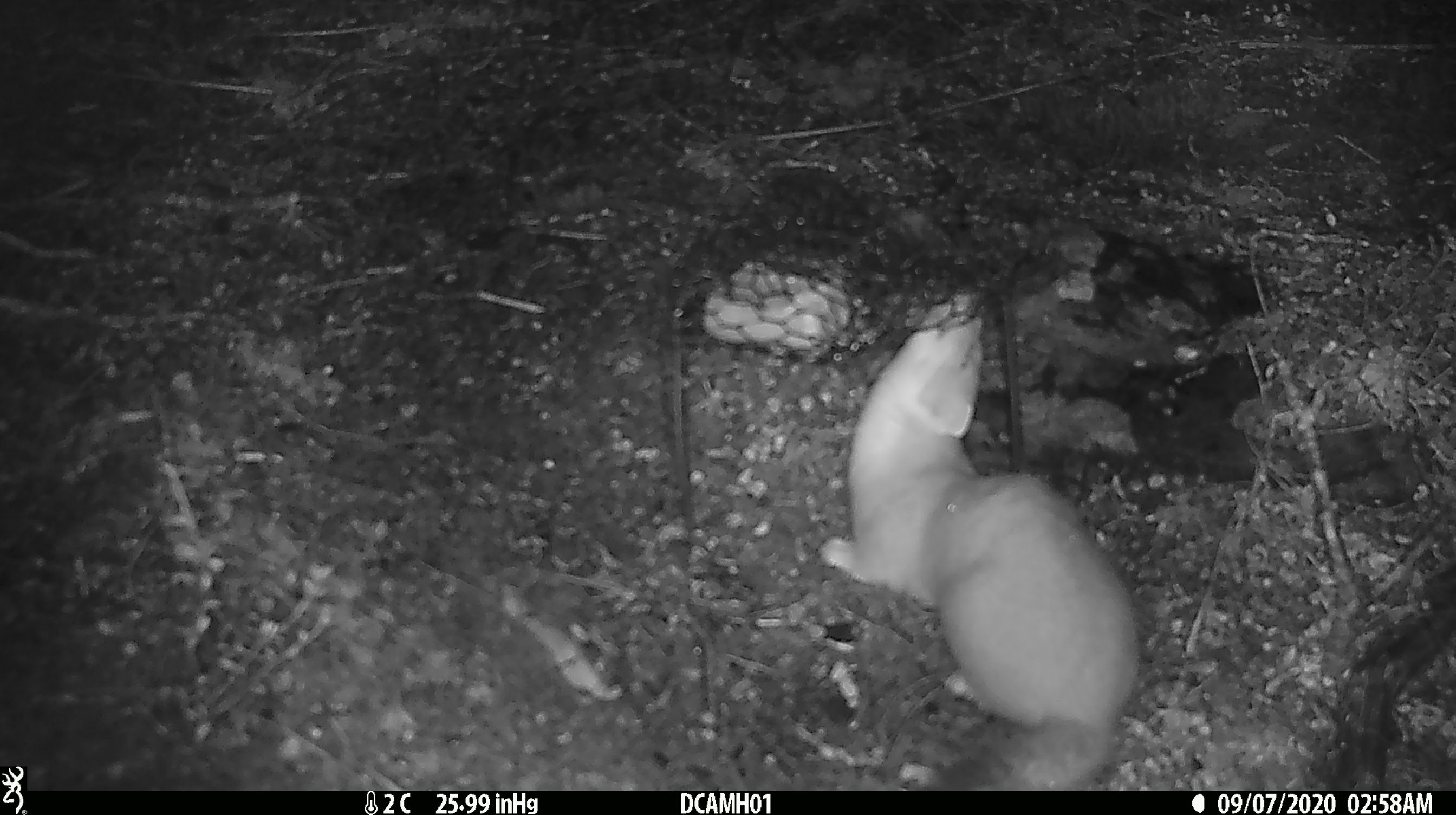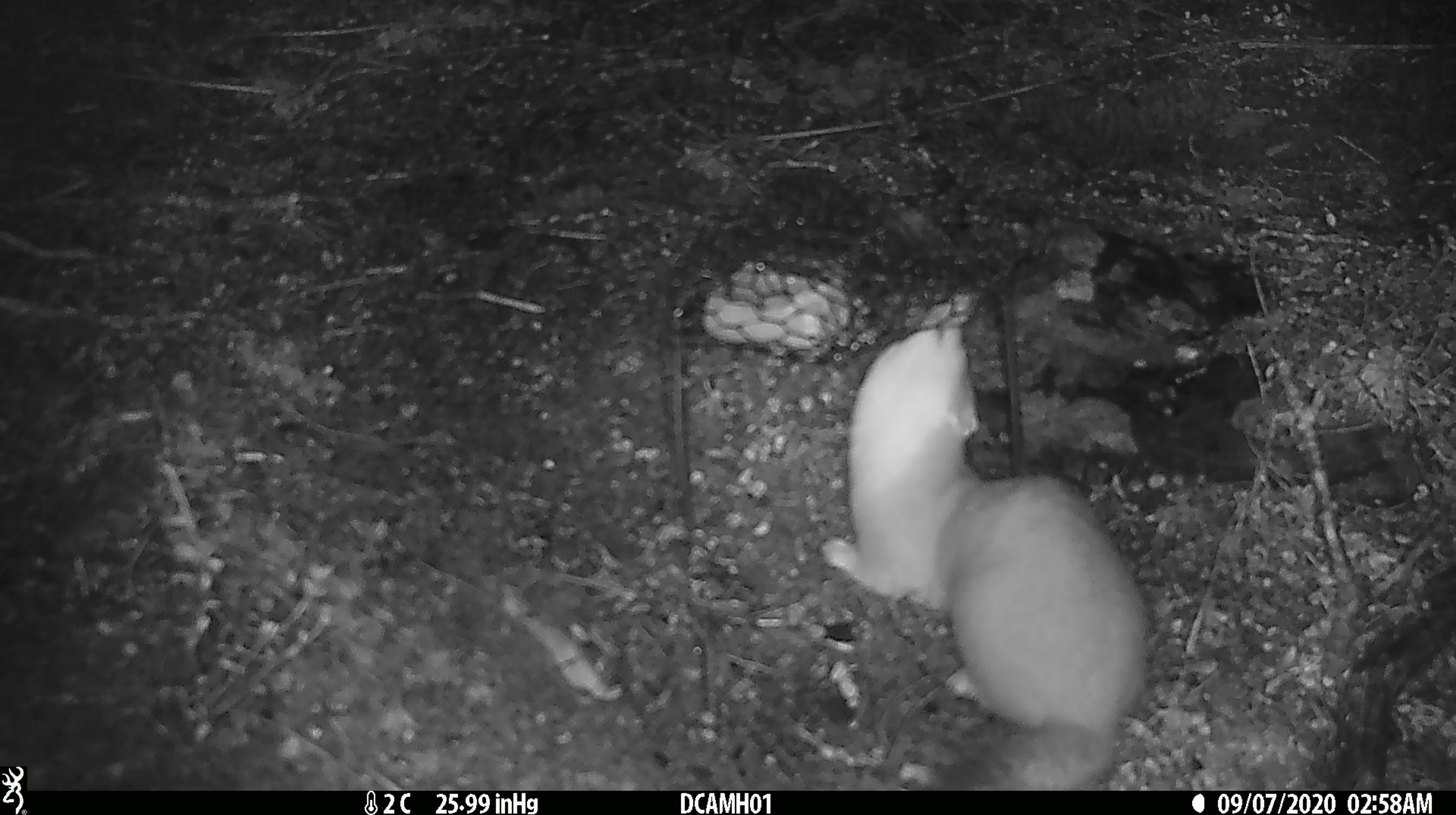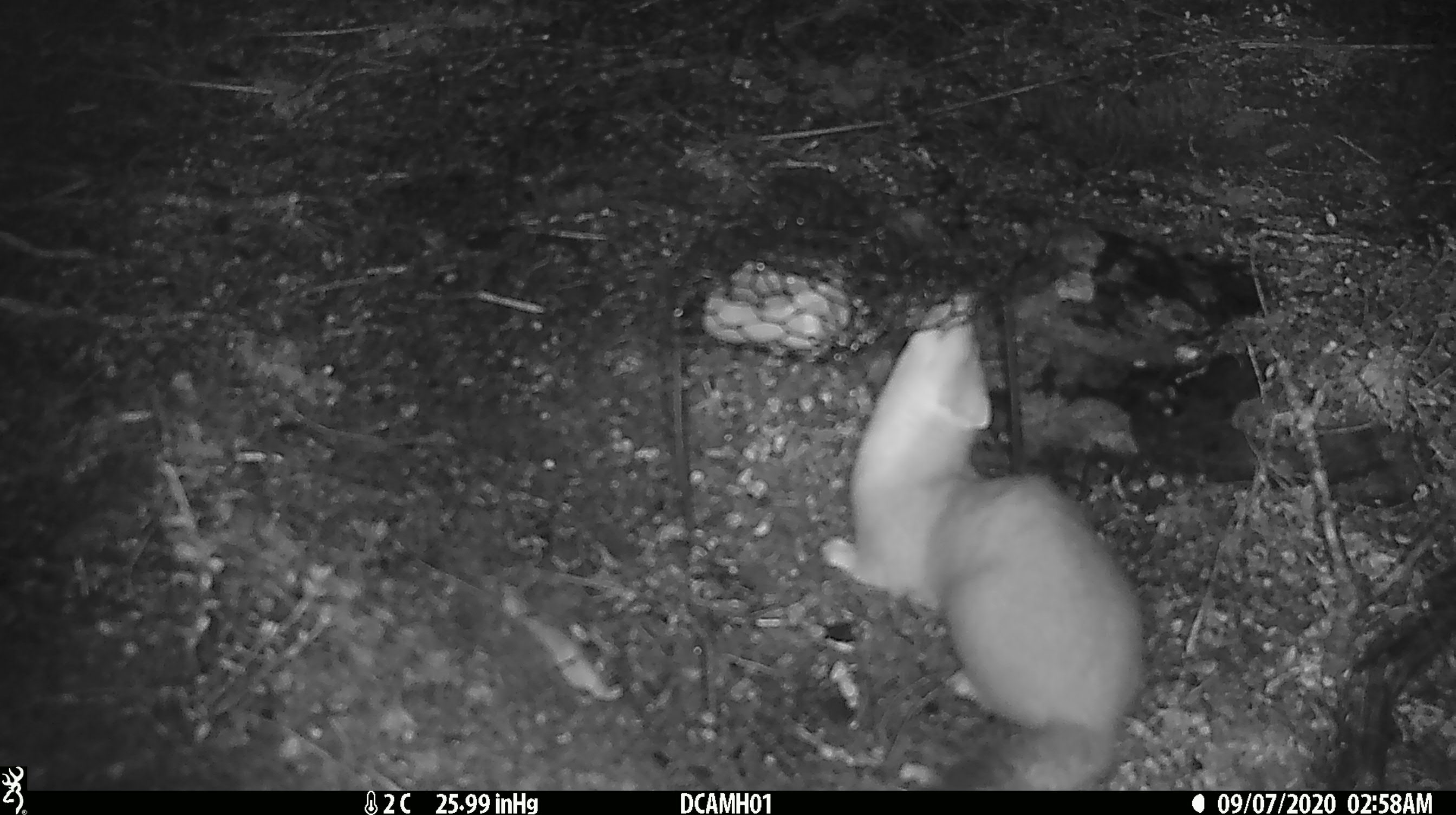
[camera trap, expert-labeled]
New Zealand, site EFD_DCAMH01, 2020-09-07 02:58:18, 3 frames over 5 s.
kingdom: Animalia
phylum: Chordata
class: Mammalia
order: Carnivora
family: Mustelidae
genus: Mustela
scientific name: Mustela erminea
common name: stoat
Stoat (Mustela erminea).